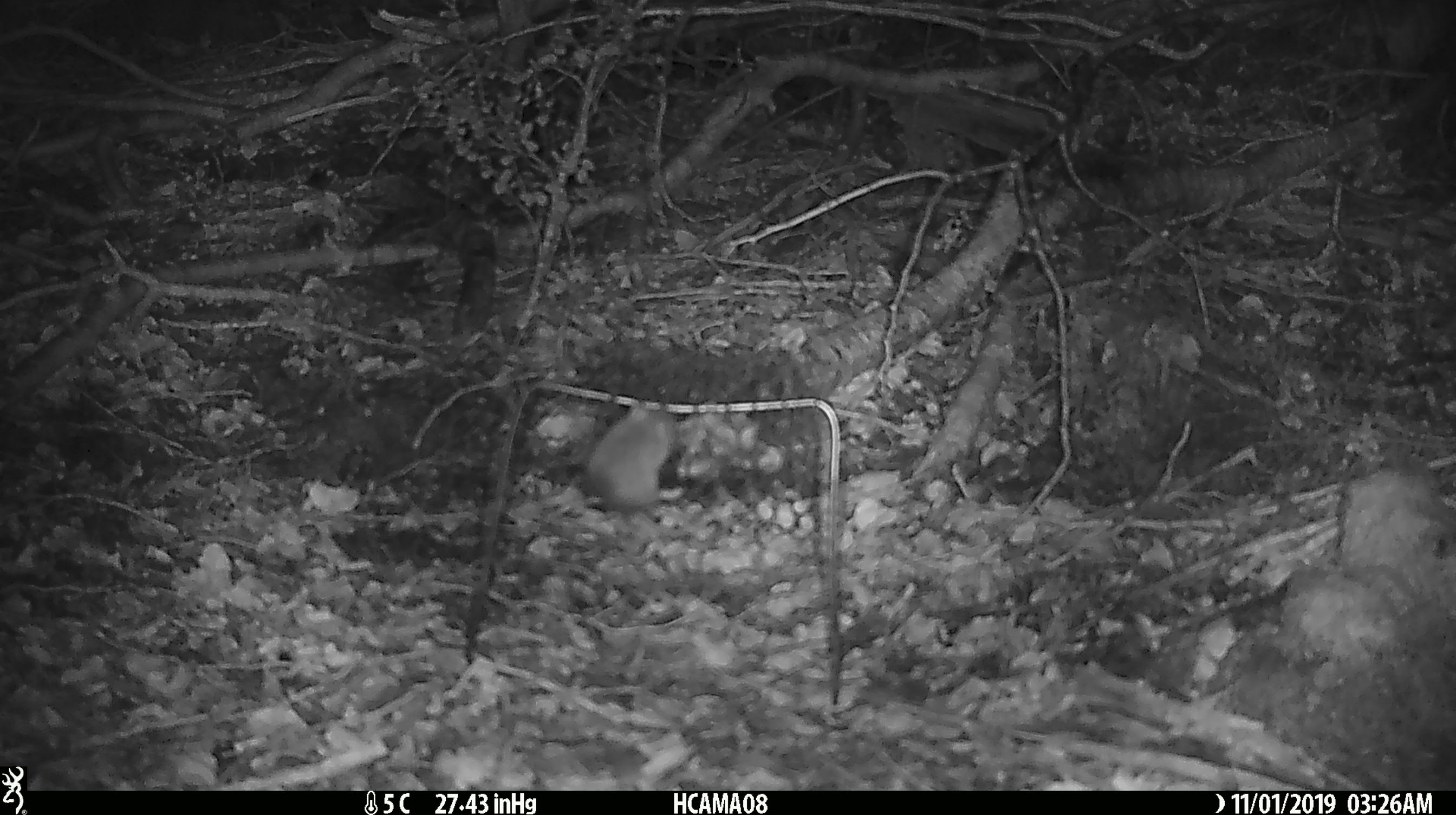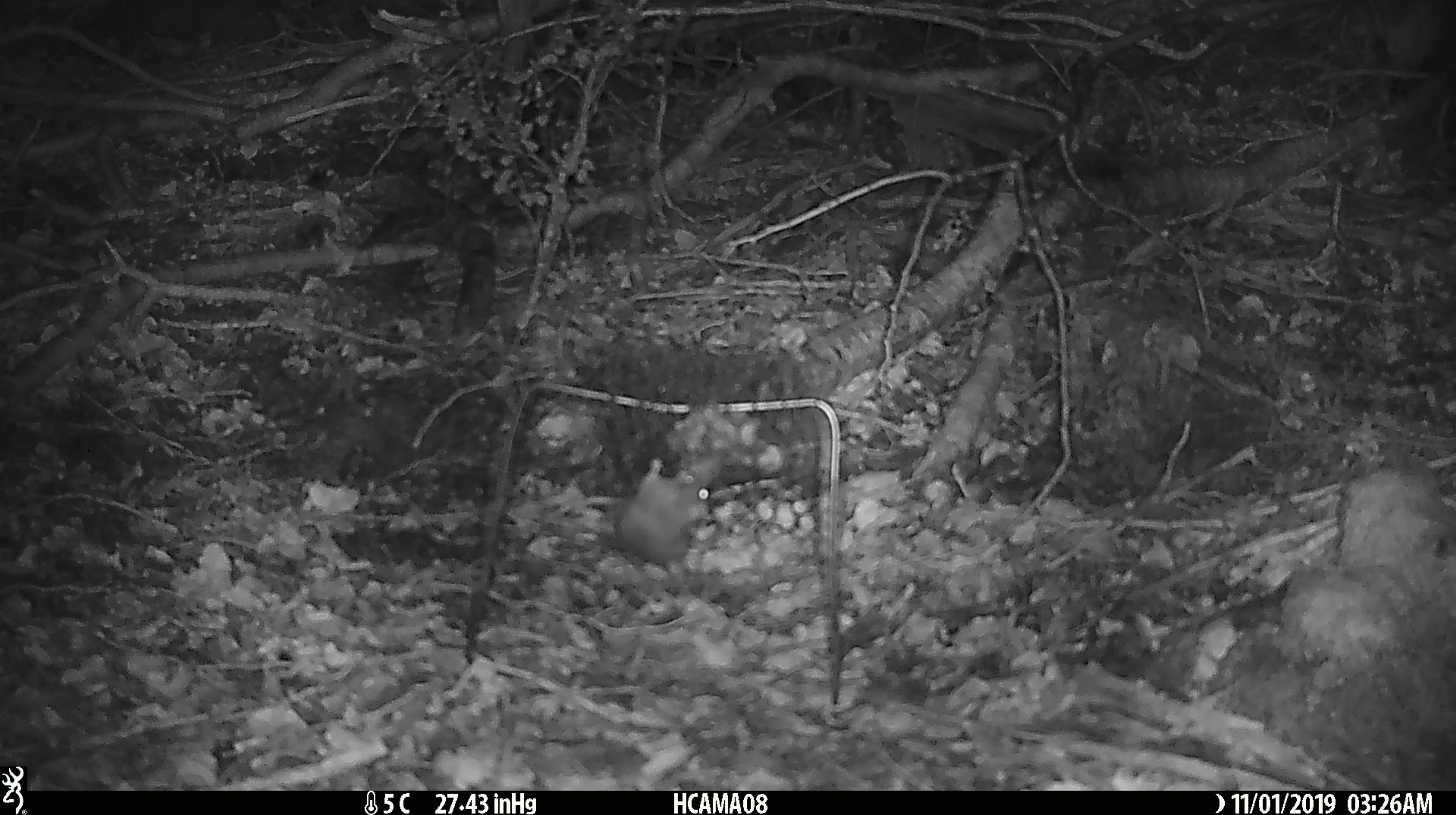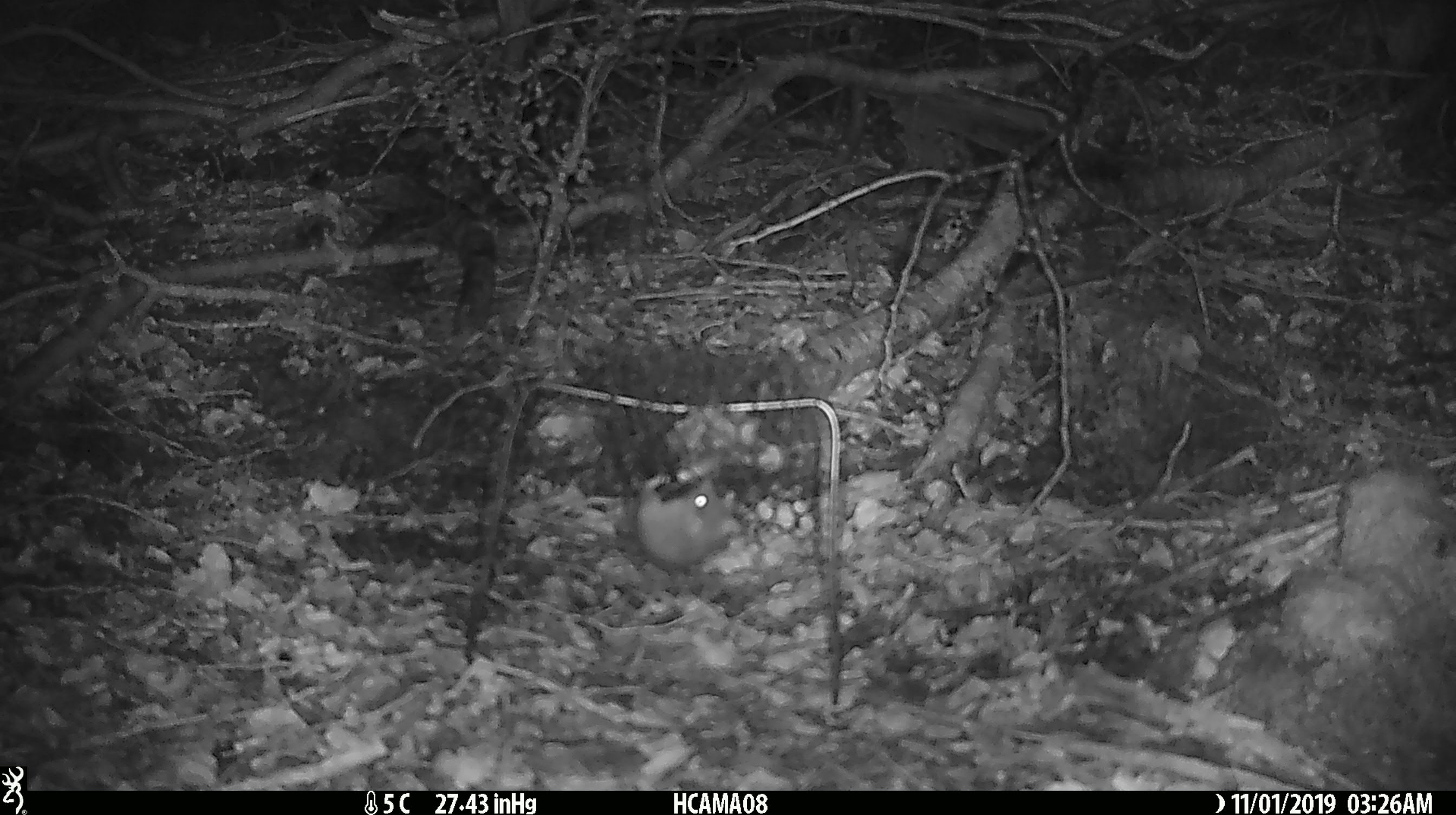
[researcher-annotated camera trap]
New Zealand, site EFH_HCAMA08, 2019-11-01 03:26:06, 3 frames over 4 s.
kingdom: Animalia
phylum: Chordata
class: Mammalia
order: Rodentia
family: Muridae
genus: Mus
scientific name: Mus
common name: mouse